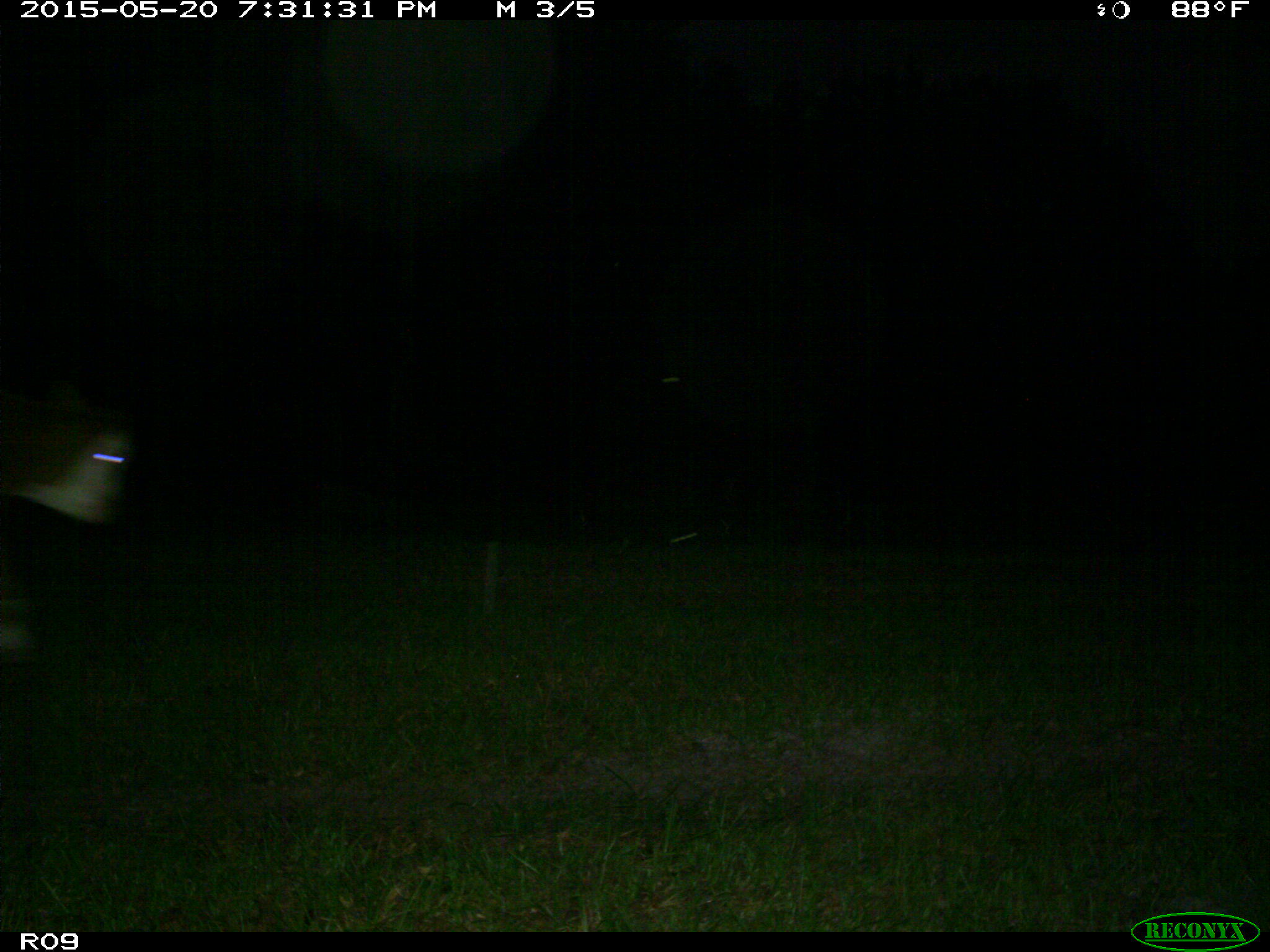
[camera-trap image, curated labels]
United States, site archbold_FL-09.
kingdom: Animalia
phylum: Chordata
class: Mammalia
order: Artiodactyla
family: Bovidae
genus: Bos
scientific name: Bos taurus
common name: domestic cow